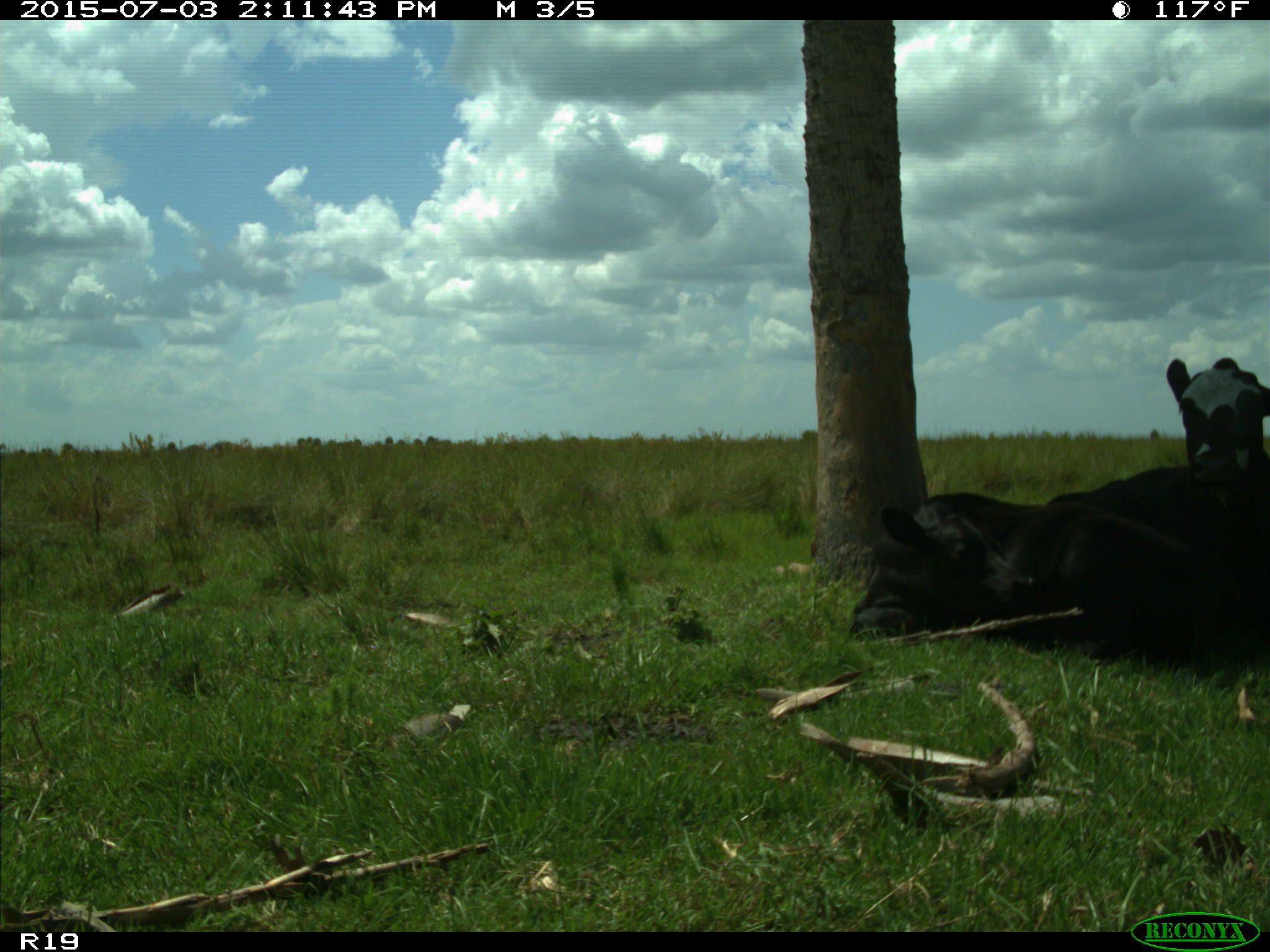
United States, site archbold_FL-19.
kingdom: Animalia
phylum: Chordata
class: Mammalia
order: Artiodactyla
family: Bovidae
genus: Bos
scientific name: Bos taurus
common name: domestic cow